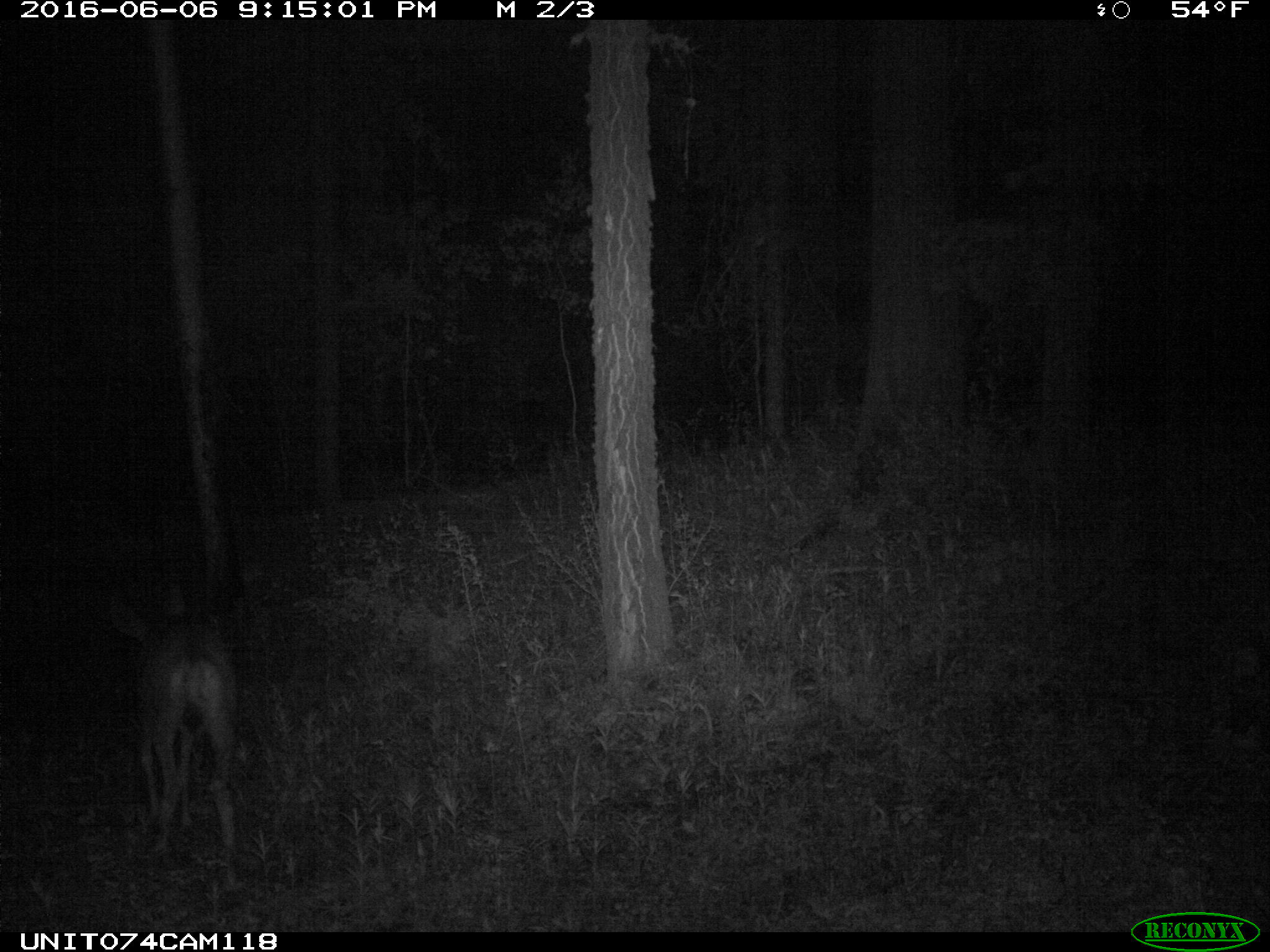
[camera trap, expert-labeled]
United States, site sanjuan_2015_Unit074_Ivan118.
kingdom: Animalia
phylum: Chordata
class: Mammalia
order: Artiodactyla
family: Cervidae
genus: Odocoileus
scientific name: Odocoileus hemionus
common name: mule deer